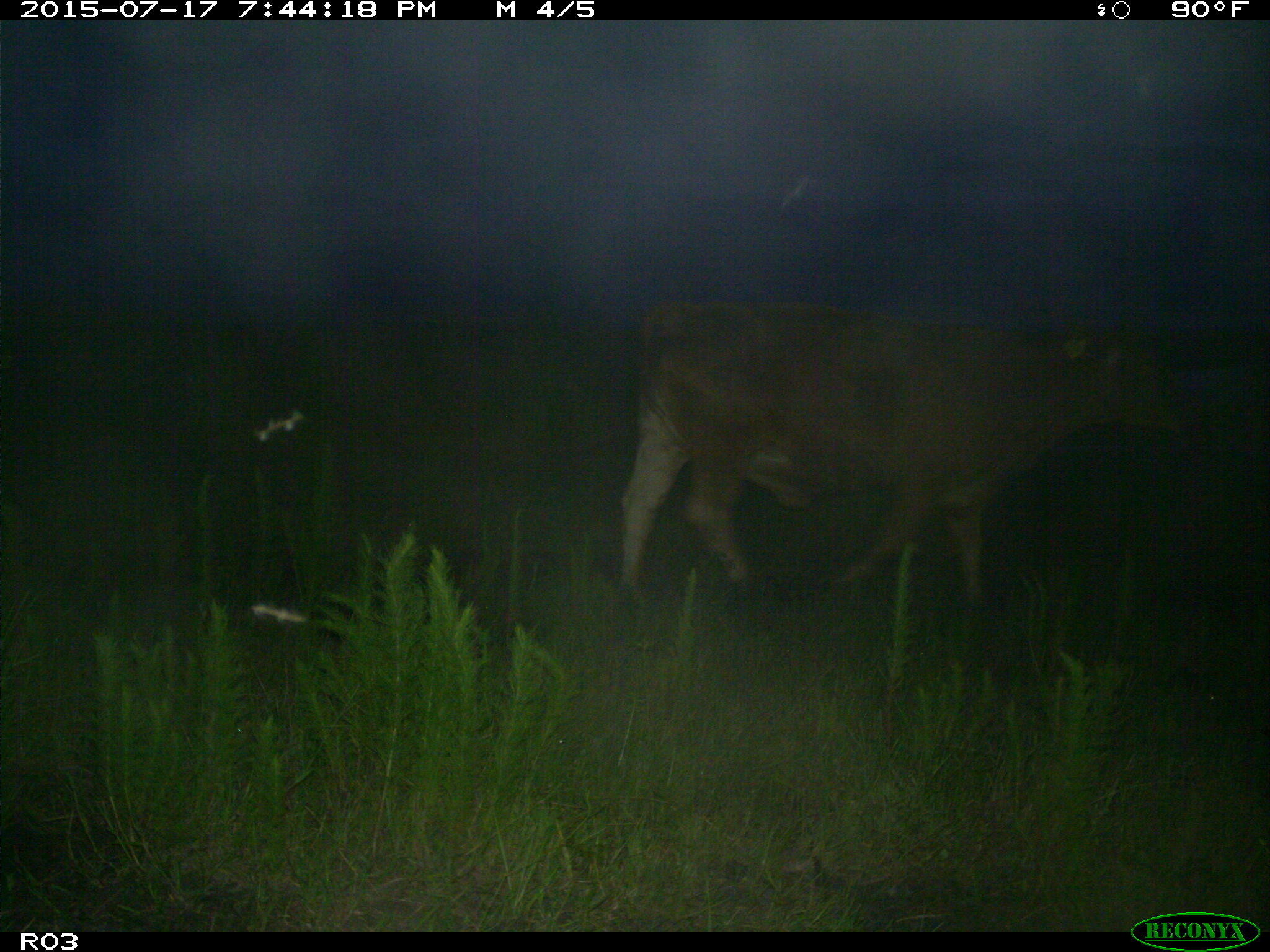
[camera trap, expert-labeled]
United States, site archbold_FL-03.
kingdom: Animalia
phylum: Chordata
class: Mammalia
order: Artiodactyla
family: Bovidae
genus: Bos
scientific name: Bos taurus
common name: domestic cow